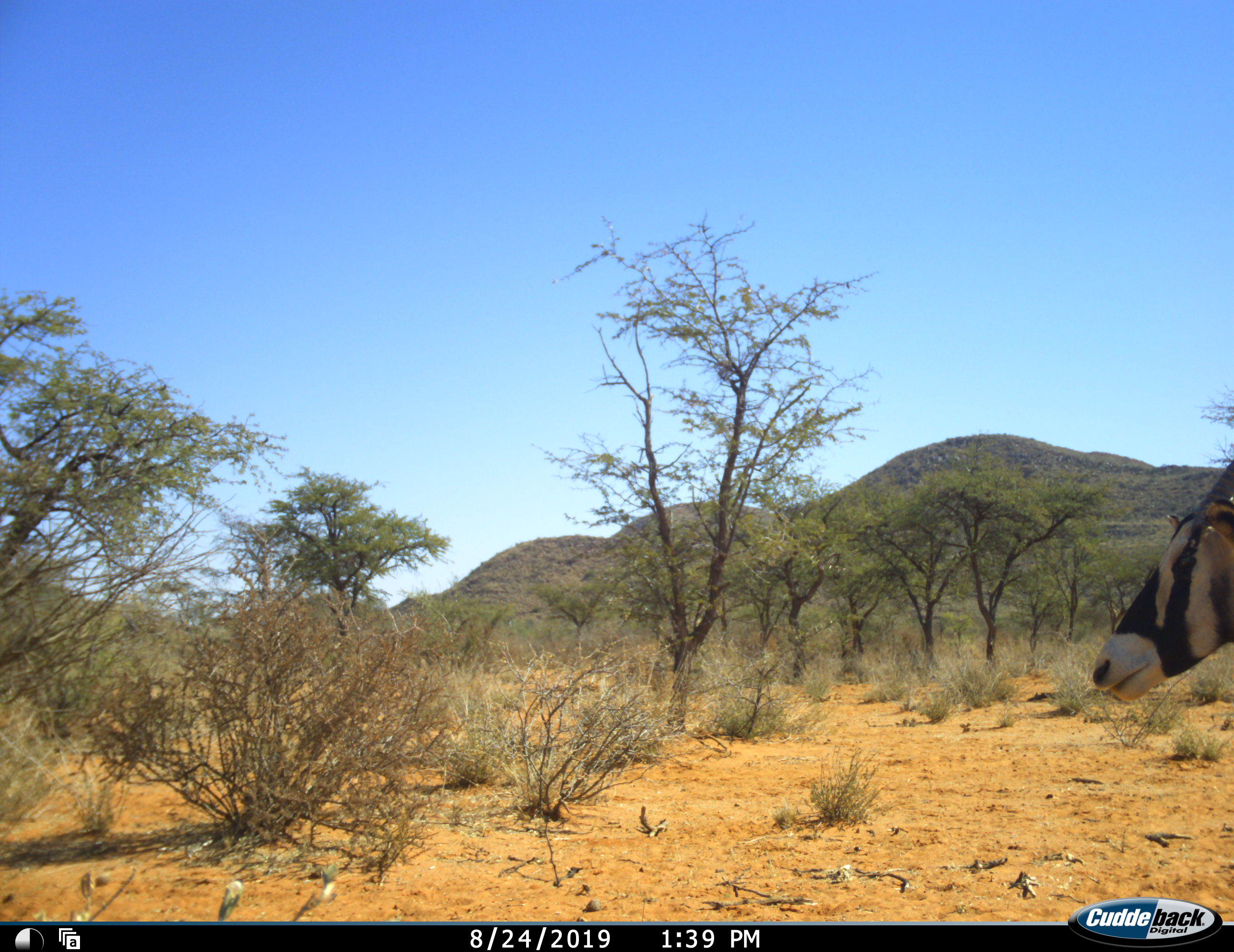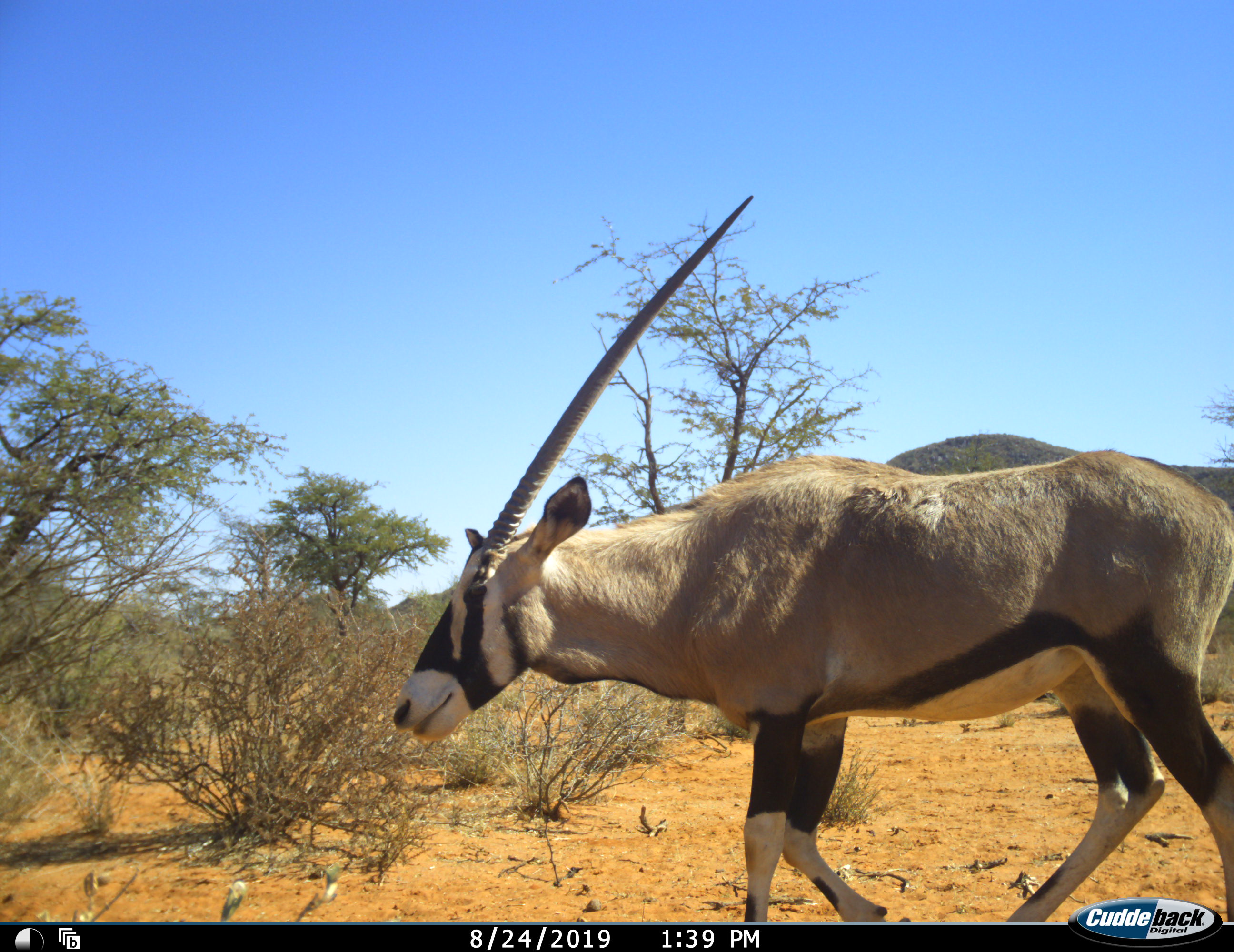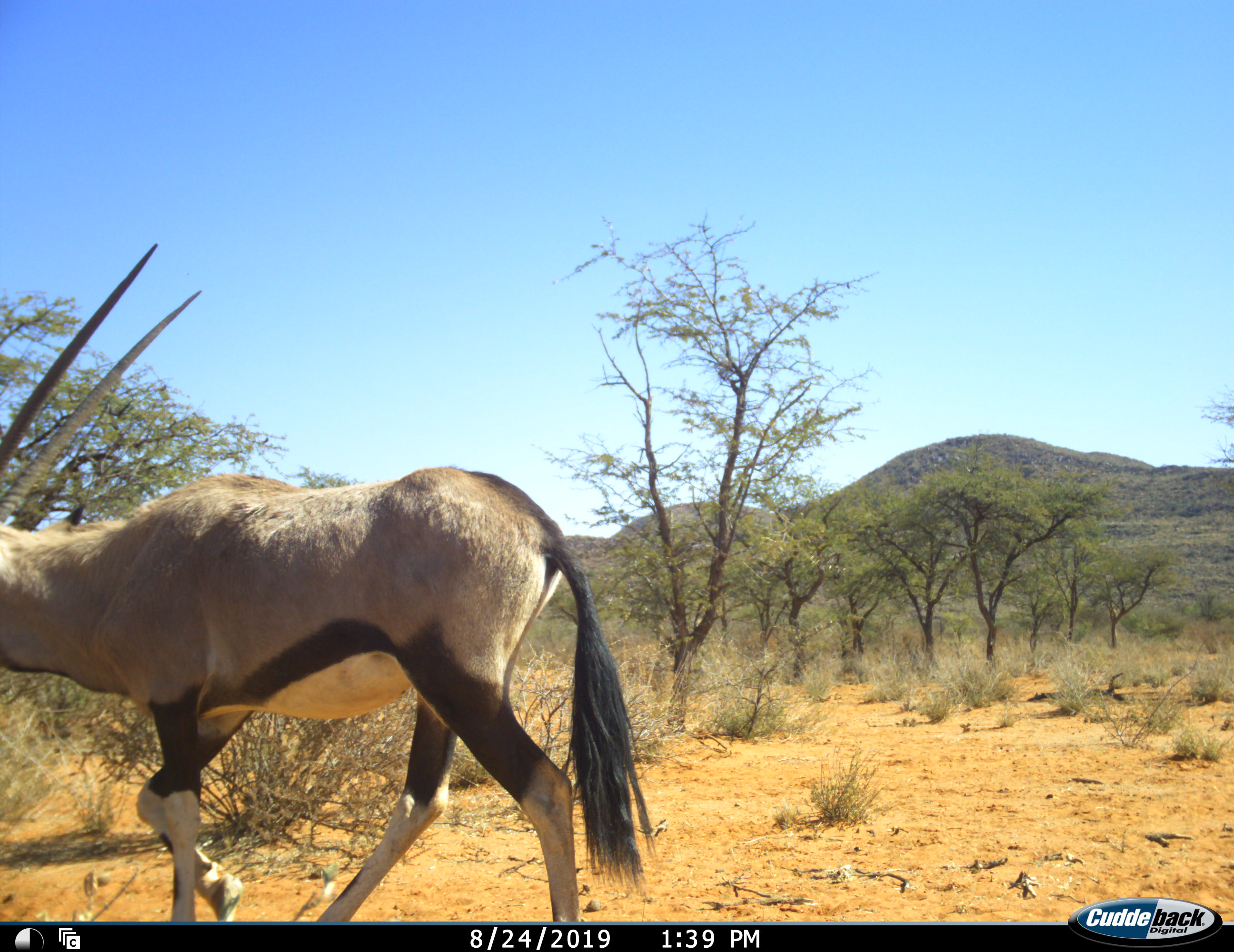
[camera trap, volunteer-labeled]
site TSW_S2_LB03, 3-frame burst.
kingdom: Animalia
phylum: Chordata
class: Mammalia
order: Artiodactyla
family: Bovidae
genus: Oryx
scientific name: Oryx gazella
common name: gemsbok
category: oryx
Oryx (gemsbok) (Oryx gazella), count 1. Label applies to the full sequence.